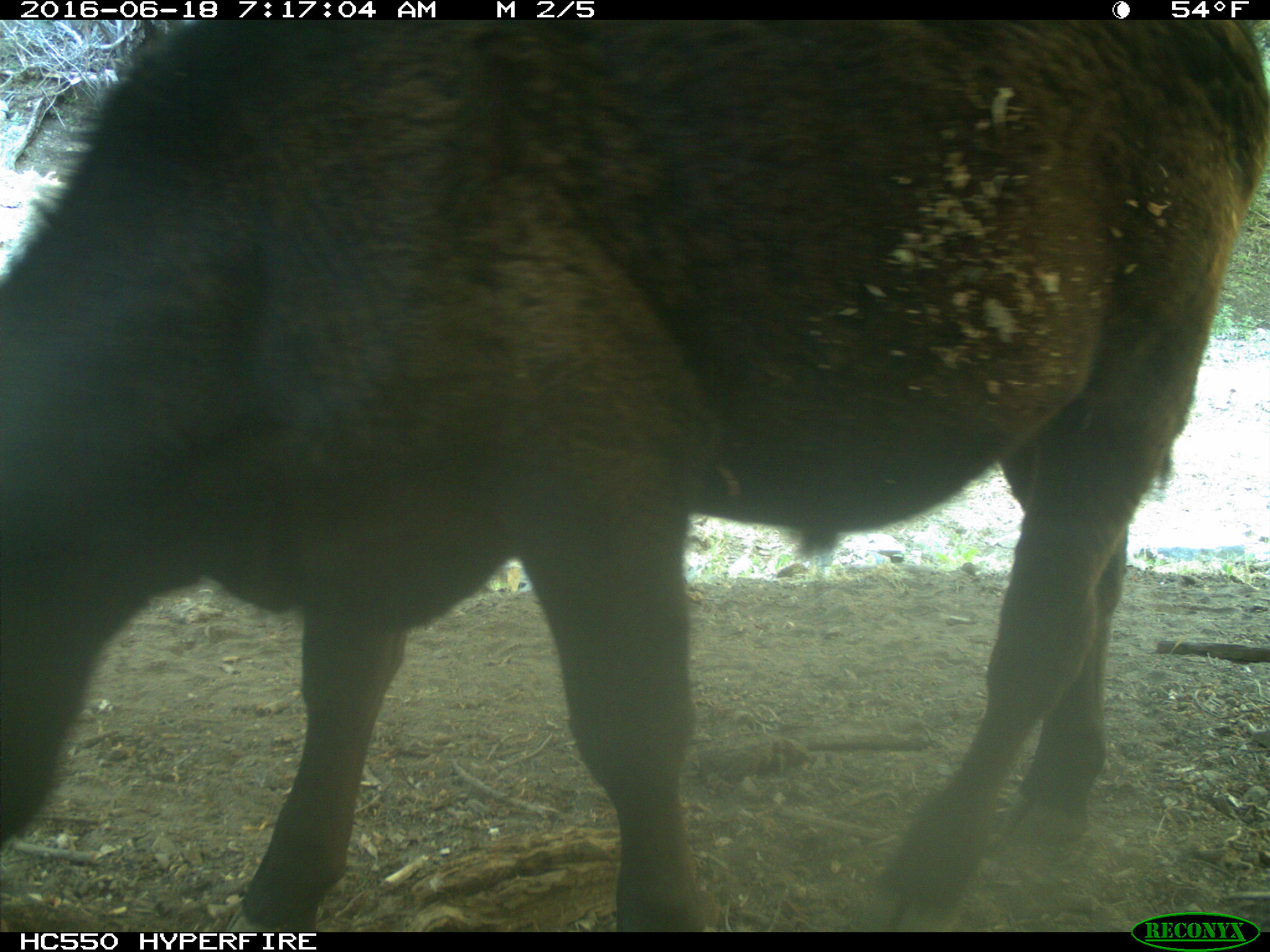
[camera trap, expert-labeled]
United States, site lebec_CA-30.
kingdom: Animalia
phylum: Chordata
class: Mammalia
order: Artiodactyla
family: Bovidae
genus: Bos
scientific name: Bos taurus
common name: domestic cow